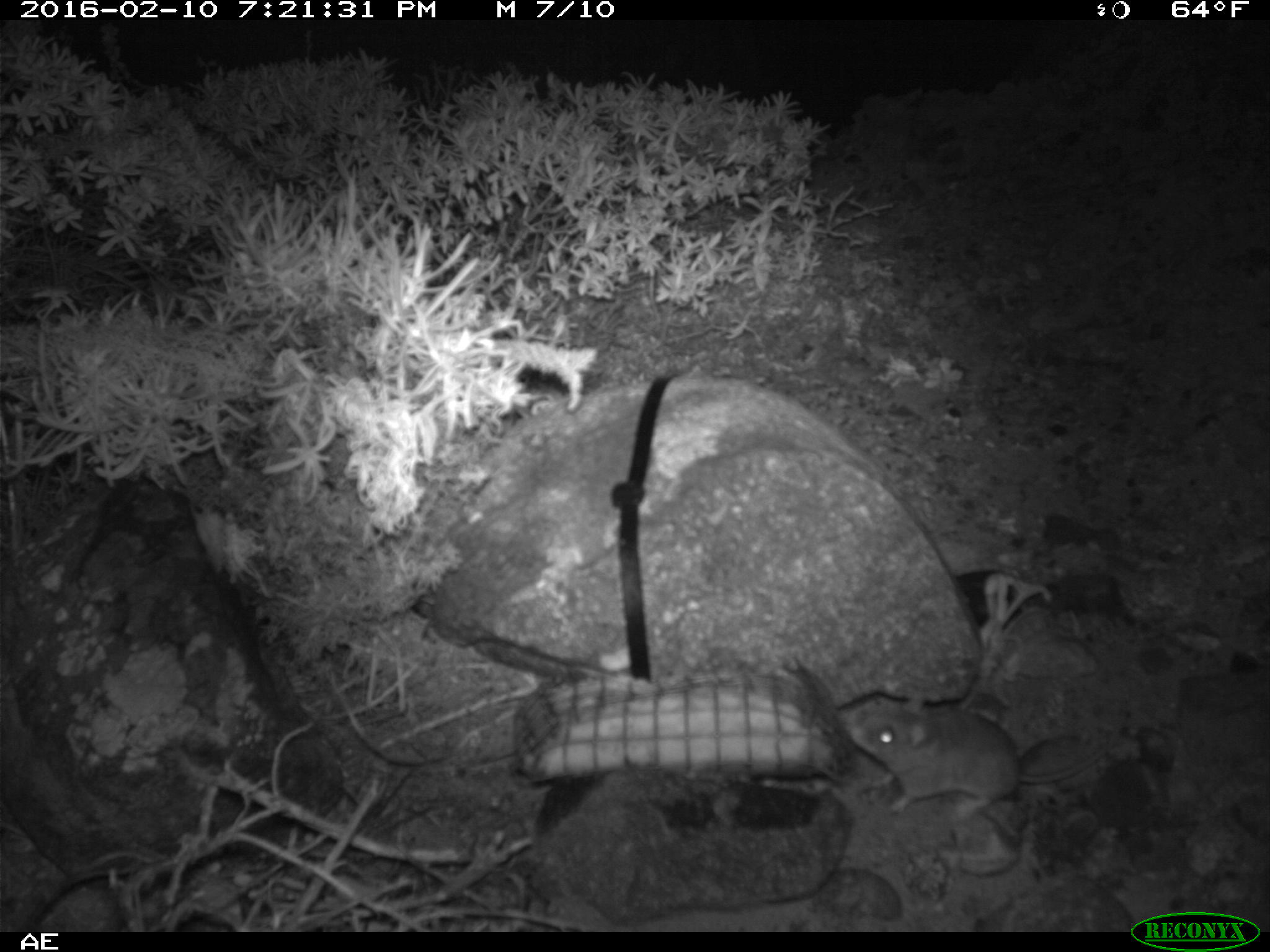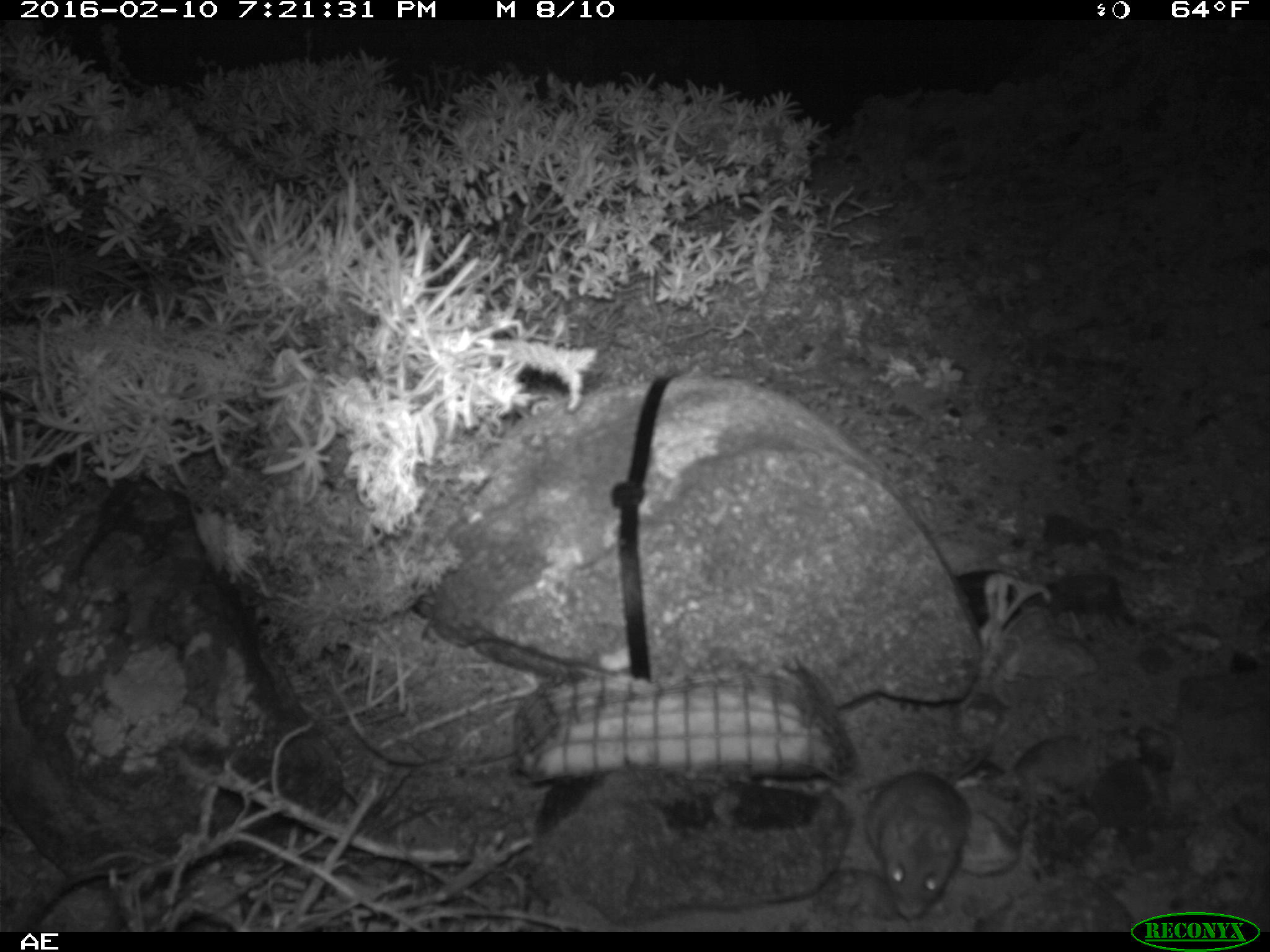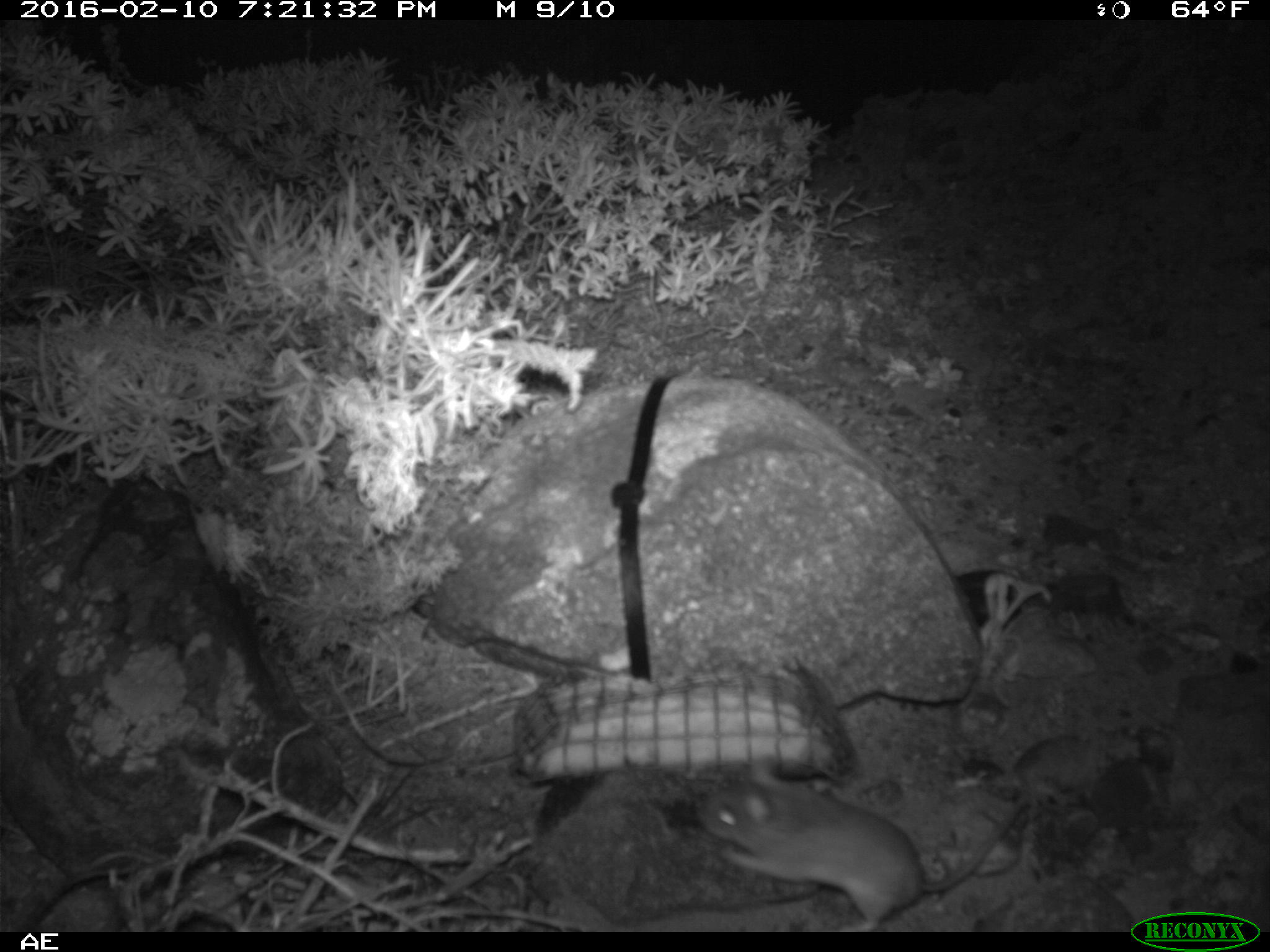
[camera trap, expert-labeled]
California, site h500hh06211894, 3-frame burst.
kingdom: Animalia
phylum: Chordata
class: Mammalia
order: Rodentia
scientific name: Rodentia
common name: rodent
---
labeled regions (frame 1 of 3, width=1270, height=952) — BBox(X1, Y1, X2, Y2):
rodent: BBox(836, 691, 1117, 822)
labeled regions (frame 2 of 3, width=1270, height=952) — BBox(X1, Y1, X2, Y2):
rodent: BBox(864, 741, 993, 919)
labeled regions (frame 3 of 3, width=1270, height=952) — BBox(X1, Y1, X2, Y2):
rodent: BBox(700, 762, 1029, 930)